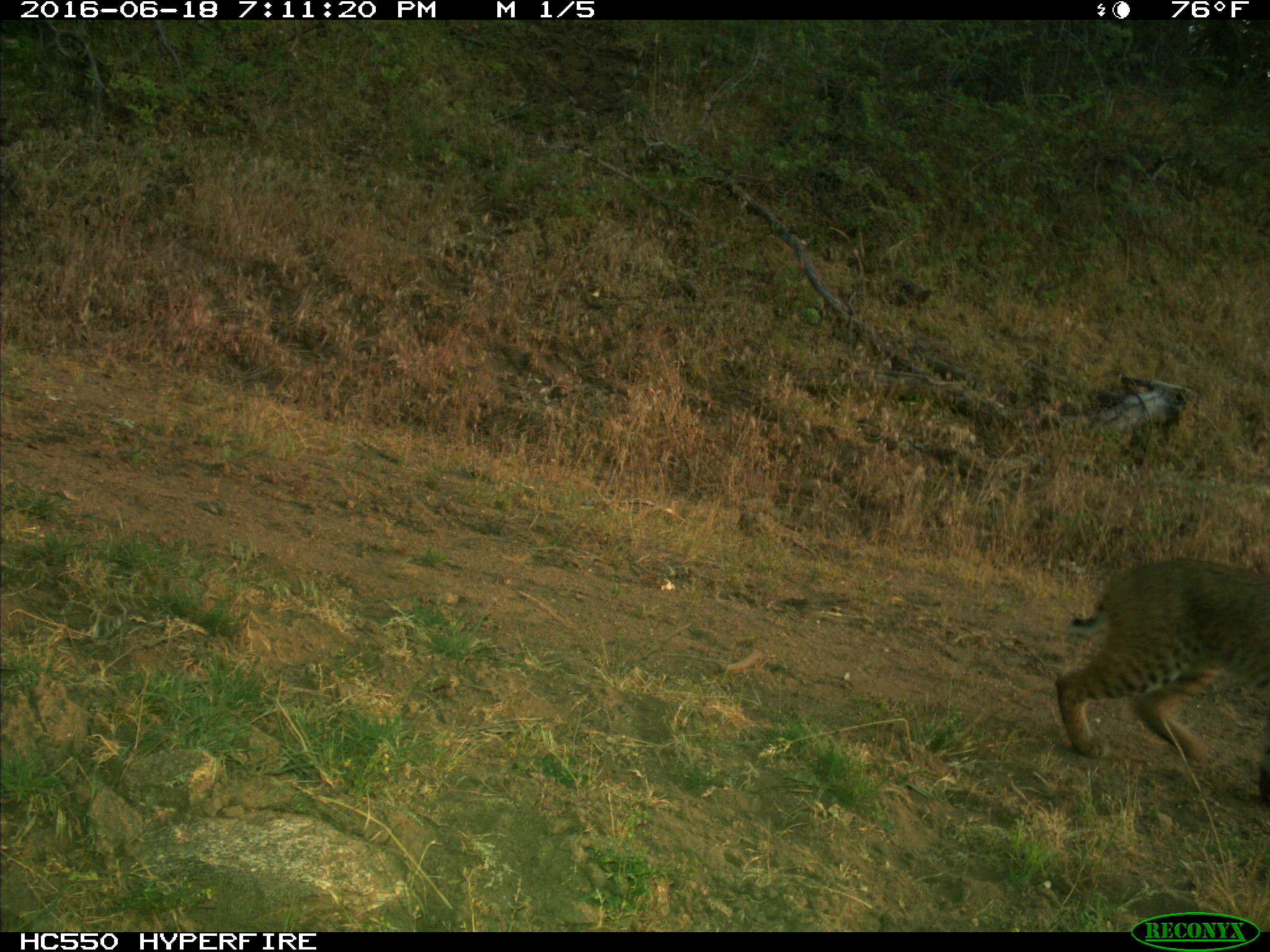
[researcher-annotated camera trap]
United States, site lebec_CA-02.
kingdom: Animalia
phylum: Chordata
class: Mammalia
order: Carnivora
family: Felidae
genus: Lynx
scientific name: Lynx rufus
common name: bobcat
Lynx rufus (bobcat).